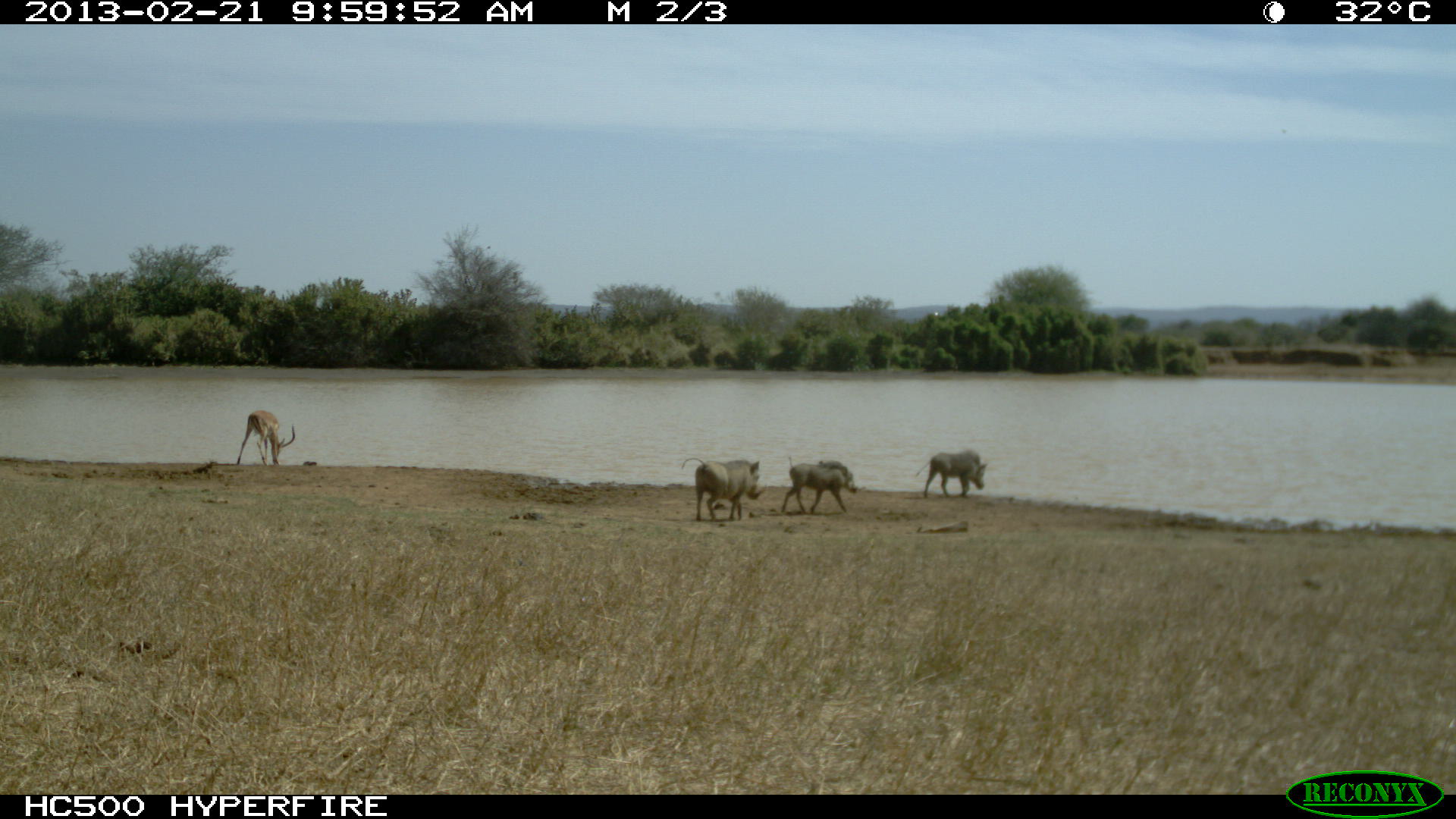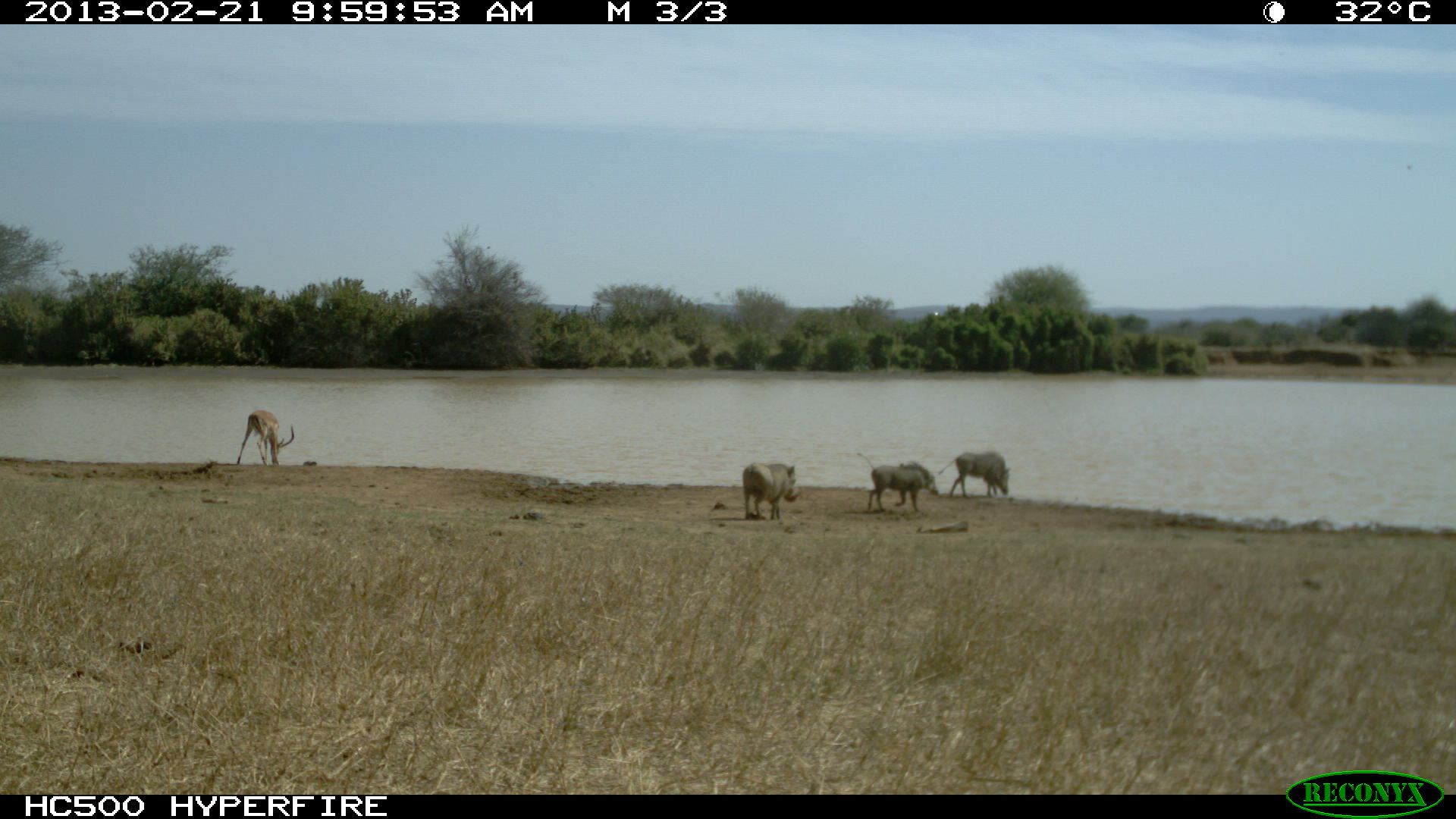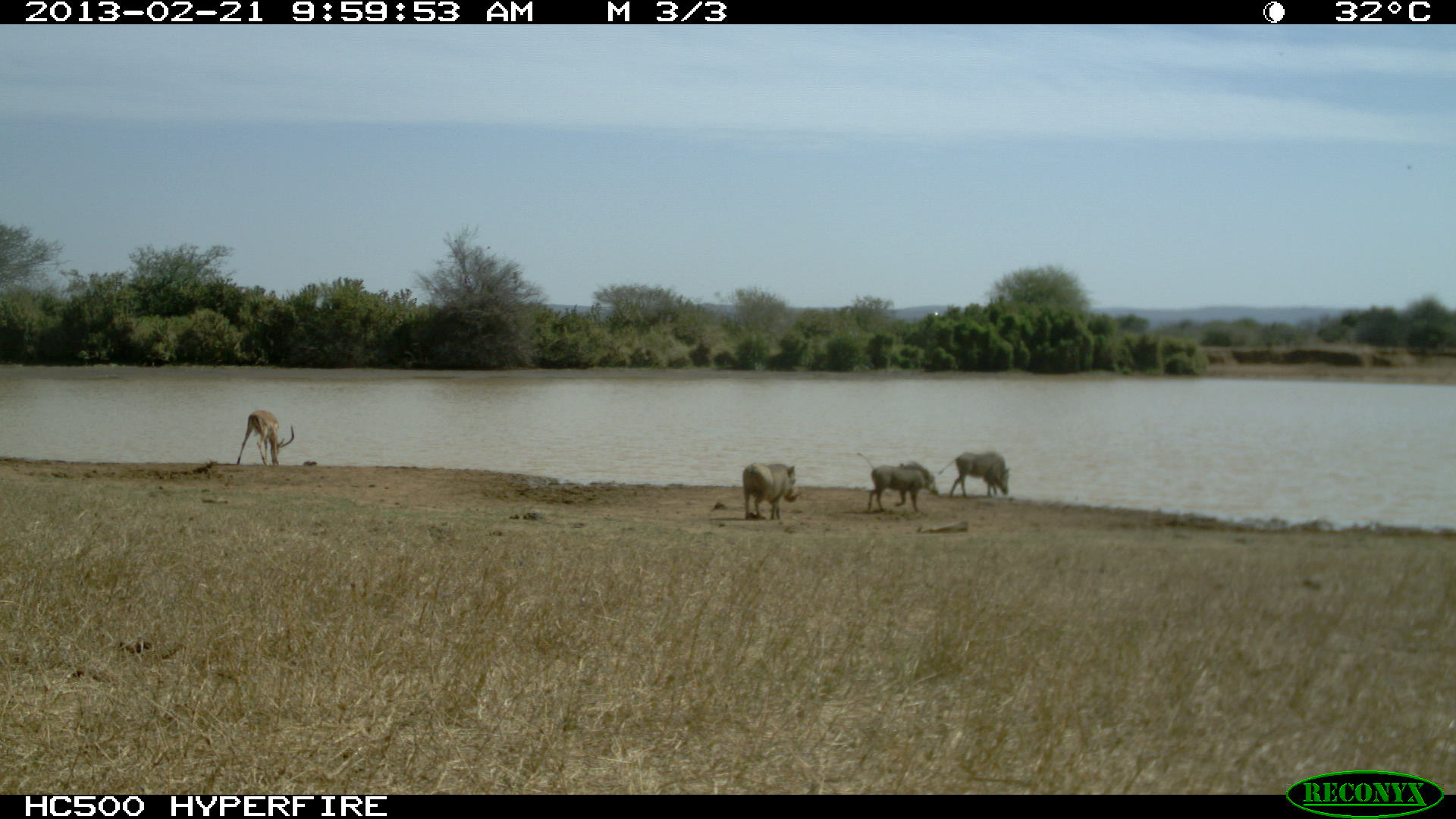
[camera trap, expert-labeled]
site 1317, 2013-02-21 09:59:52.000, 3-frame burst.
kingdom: Animalia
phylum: Chordata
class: Mammalia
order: Artiodactyla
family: Bovidae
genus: Aepyceros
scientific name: Aepyceros melampus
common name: impala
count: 1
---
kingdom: Animalia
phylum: Chordata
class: Mammalia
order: Artiodactyla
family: Suidae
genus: Phacochoerus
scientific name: Phacochoerus africanus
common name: common warthog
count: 3